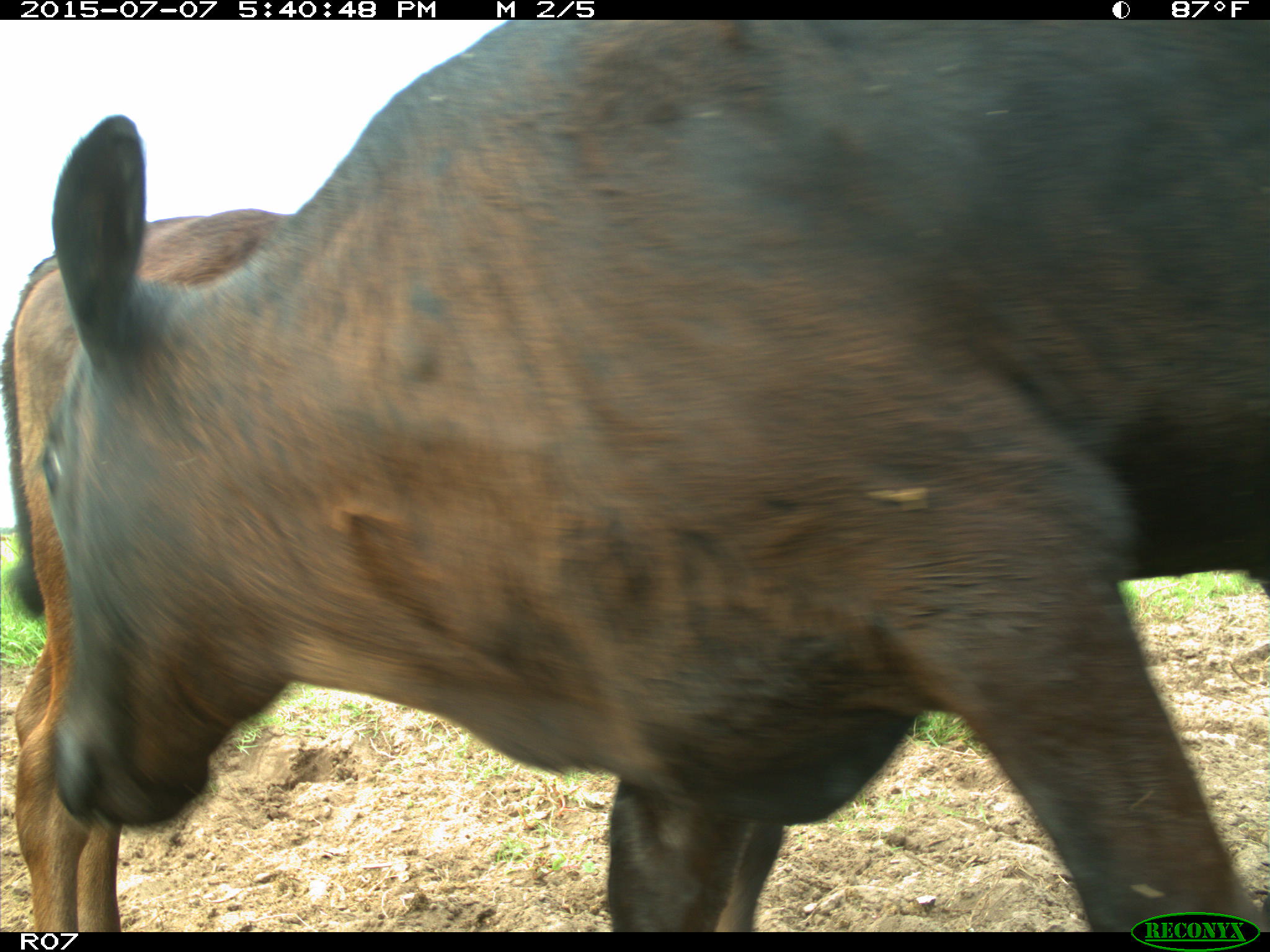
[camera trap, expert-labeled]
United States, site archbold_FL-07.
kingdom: Animalia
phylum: Chordata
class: Mammalia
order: Artiodactyla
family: Bovidae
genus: Bos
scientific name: Bos taurus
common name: domestic cow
Bos taurus (domestic cow).